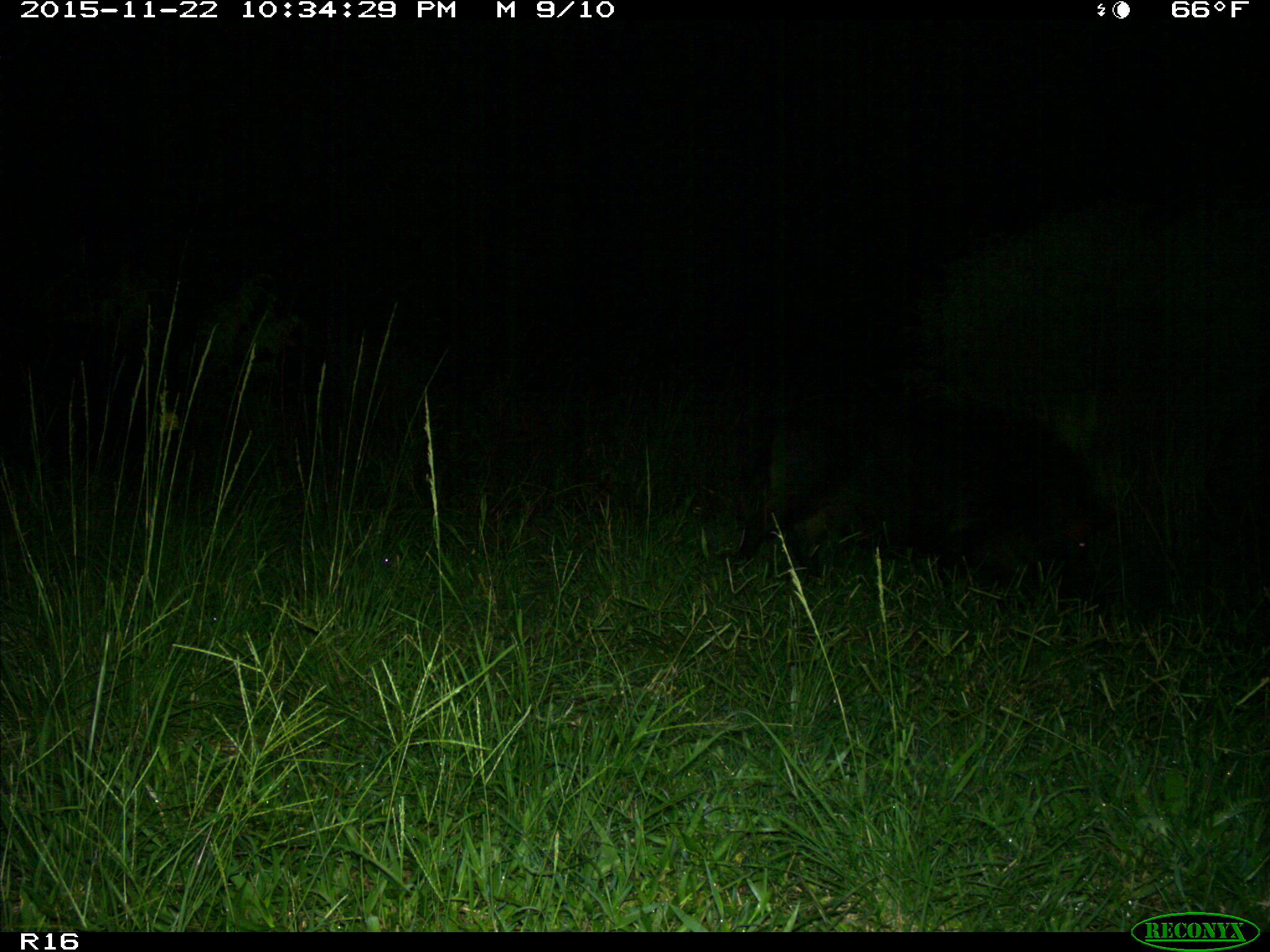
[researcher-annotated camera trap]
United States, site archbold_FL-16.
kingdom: Animalia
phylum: Chordata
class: Mammalia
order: Artiodactyla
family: Suidae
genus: Sus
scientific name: Sus scrofa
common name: wild boar